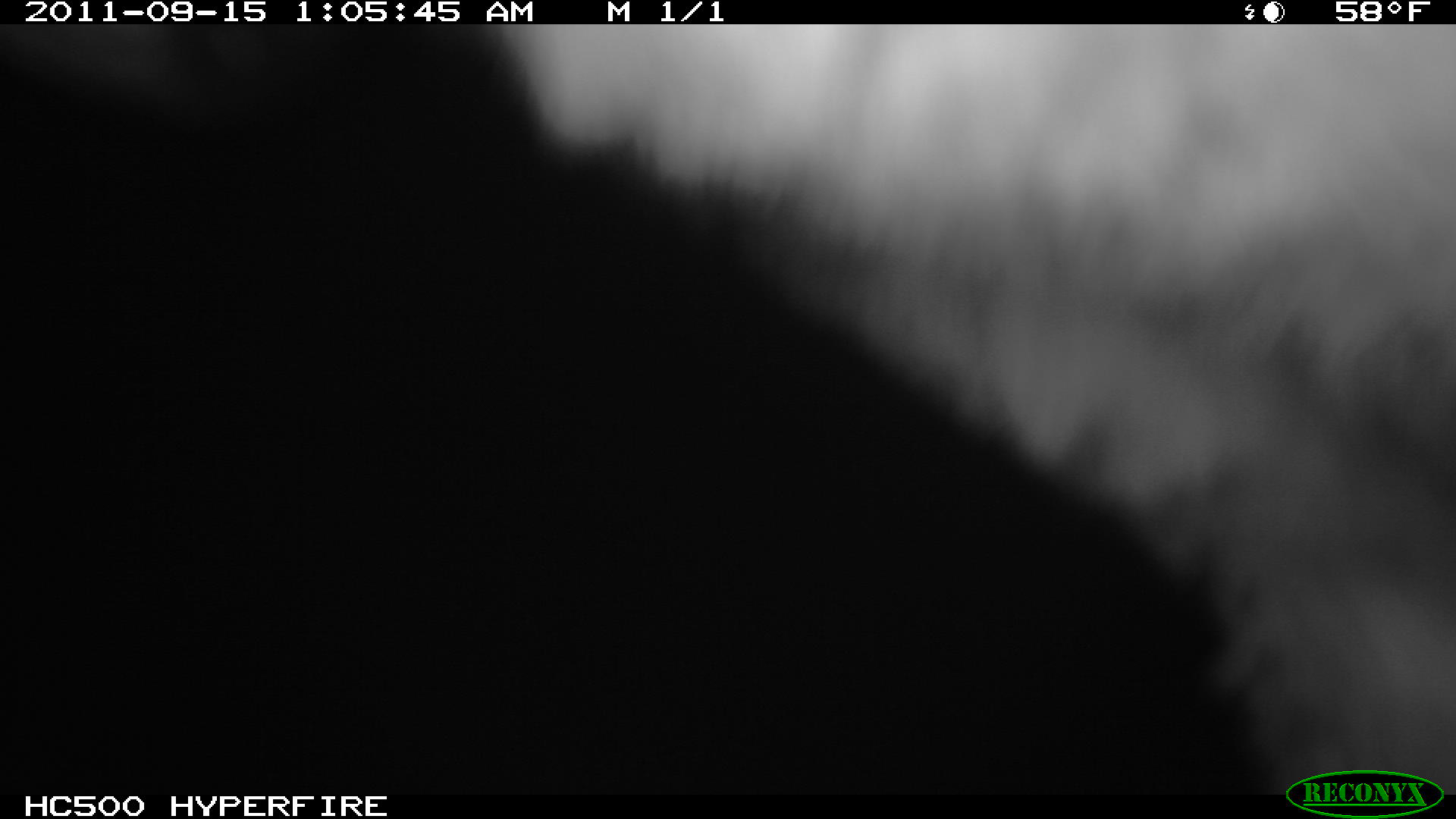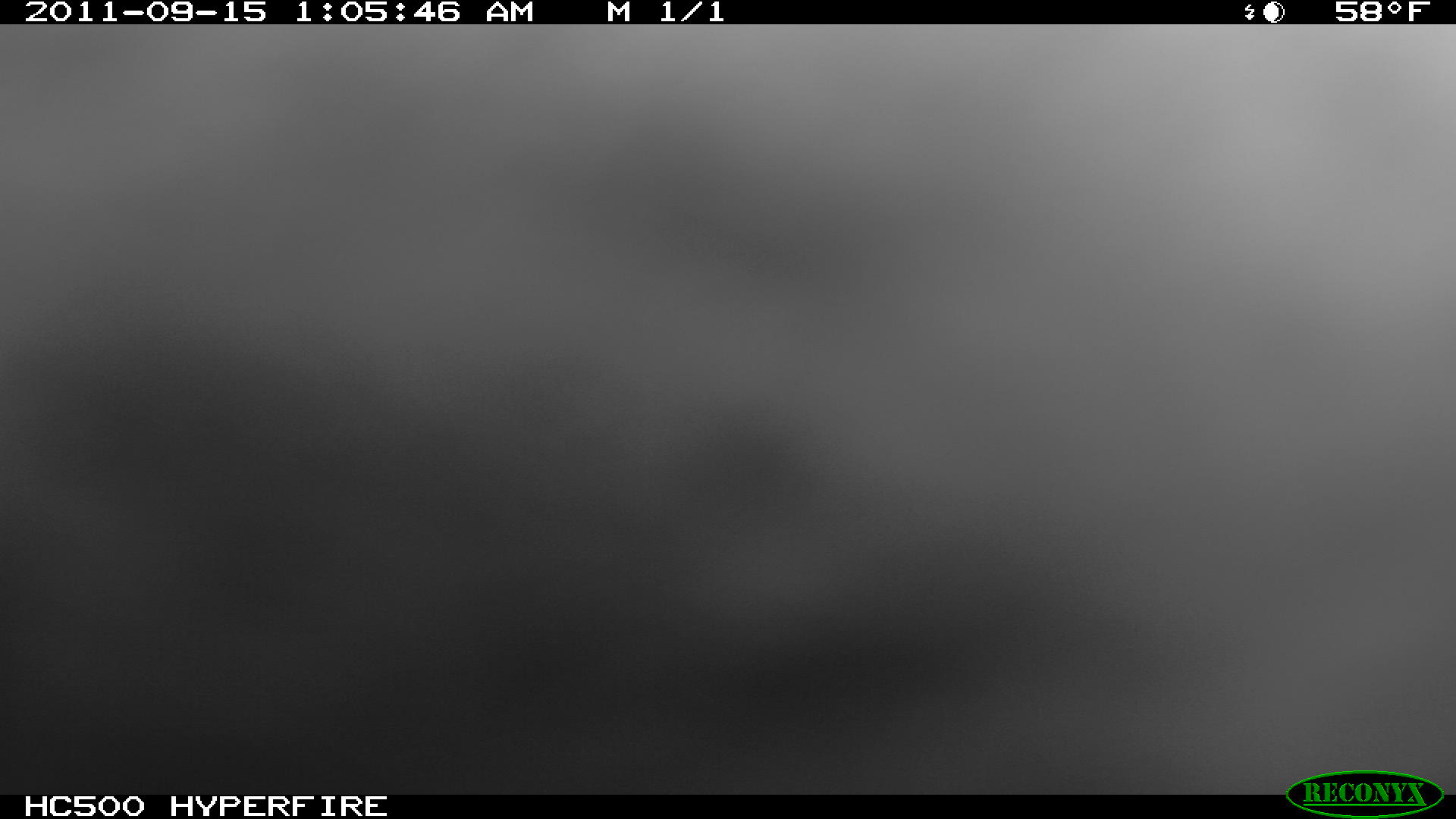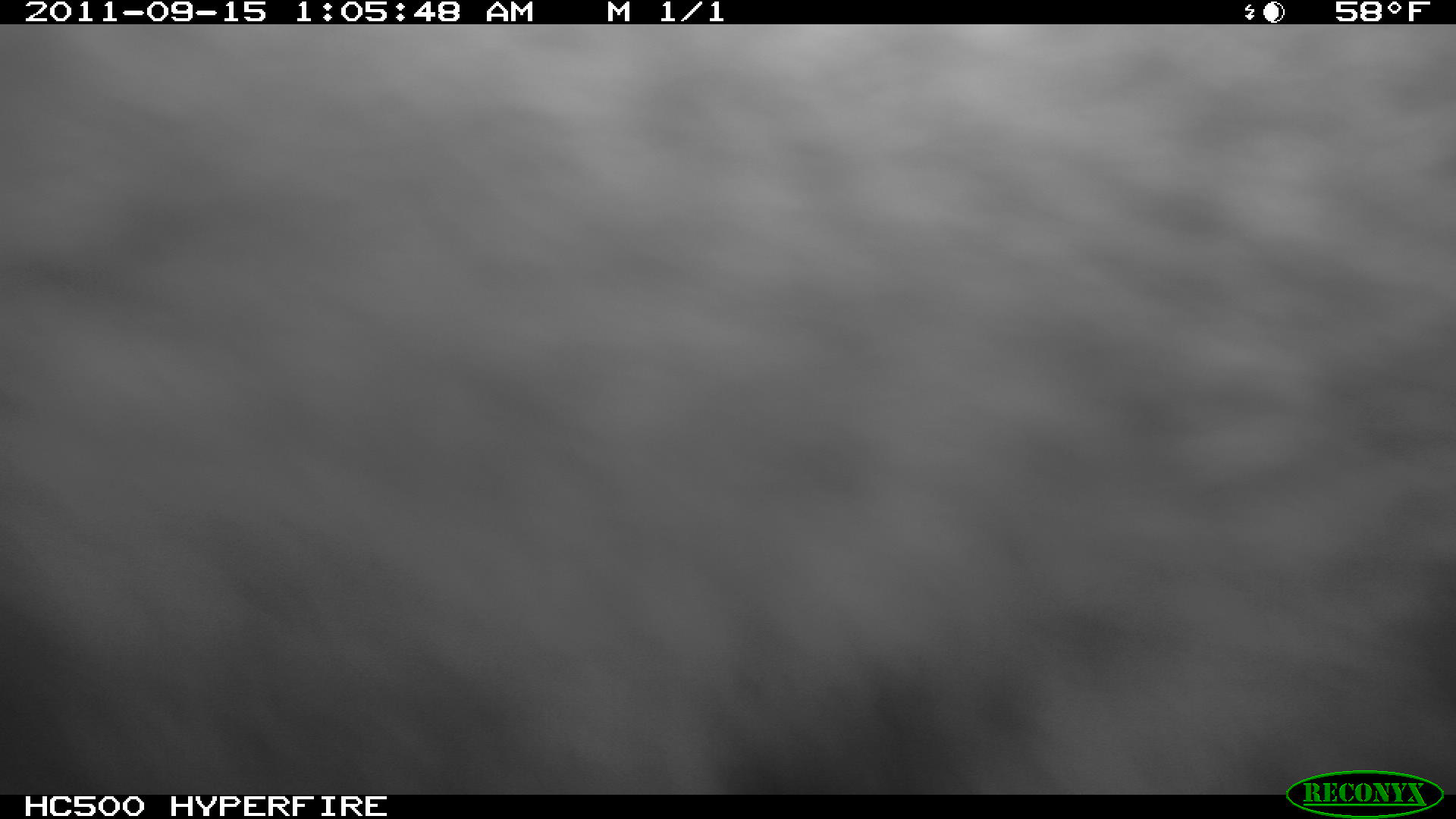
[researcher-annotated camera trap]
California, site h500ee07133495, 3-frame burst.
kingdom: Animalia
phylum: Chordata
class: Mammalia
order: Carnivora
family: Canidae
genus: Urocyon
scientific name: Urocyon littoralis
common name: island fox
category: fox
Fox (island fox) (Urocyon littoralis).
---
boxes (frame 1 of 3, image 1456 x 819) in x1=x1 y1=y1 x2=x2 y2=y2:
fox: x1=475 y1=23 x2=1454 y2=796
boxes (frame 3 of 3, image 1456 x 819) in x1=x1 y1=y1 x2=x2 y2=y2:
fox: x1=0 y1=24 x2=1455 y2=795